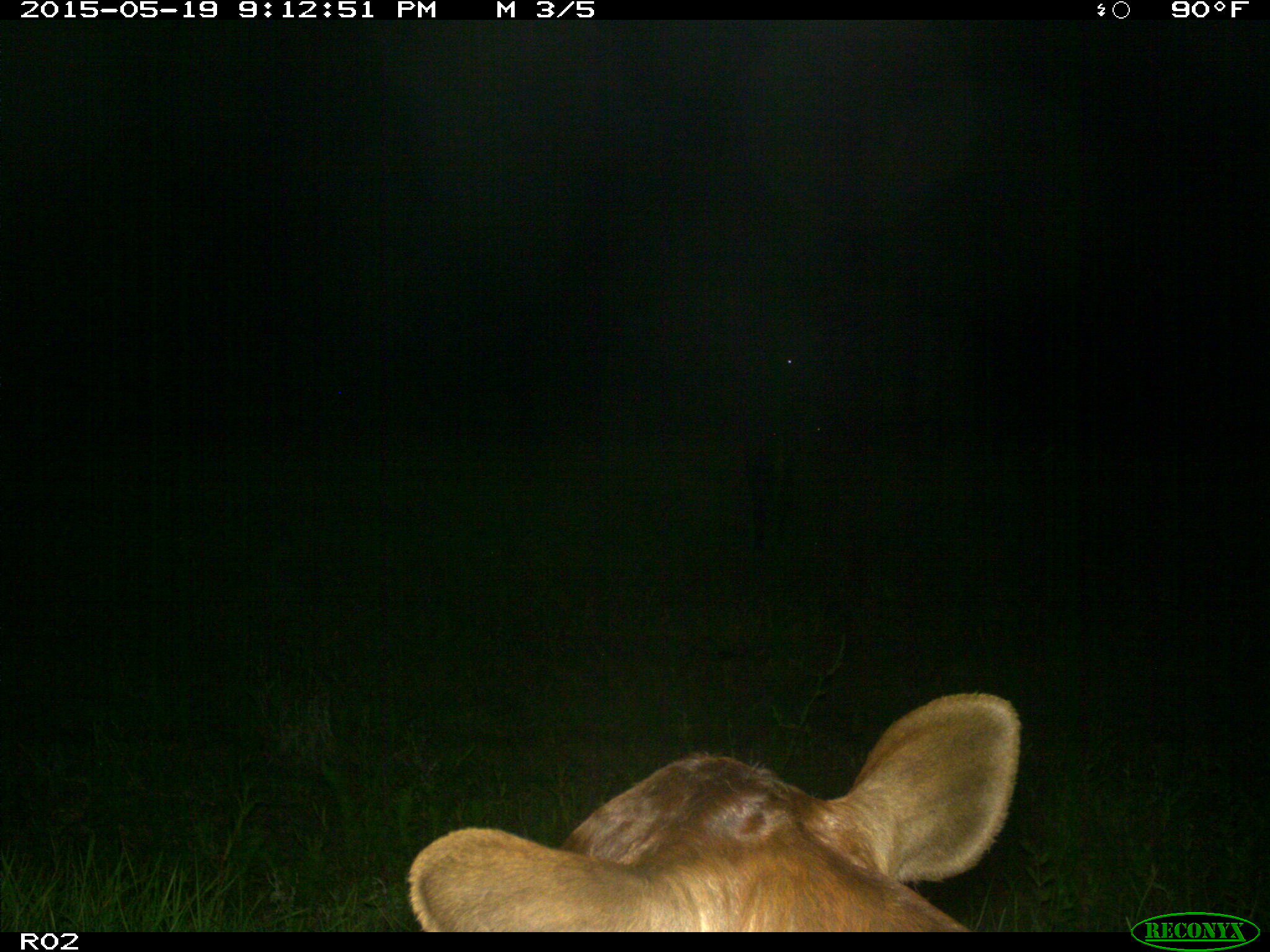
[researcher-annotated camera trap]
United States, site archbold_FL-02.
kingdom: Animalia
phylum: Chordata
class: Mammalia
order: Artiodactyla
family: Bovidae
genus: Bos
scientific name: Bos taurus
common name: domestic cow